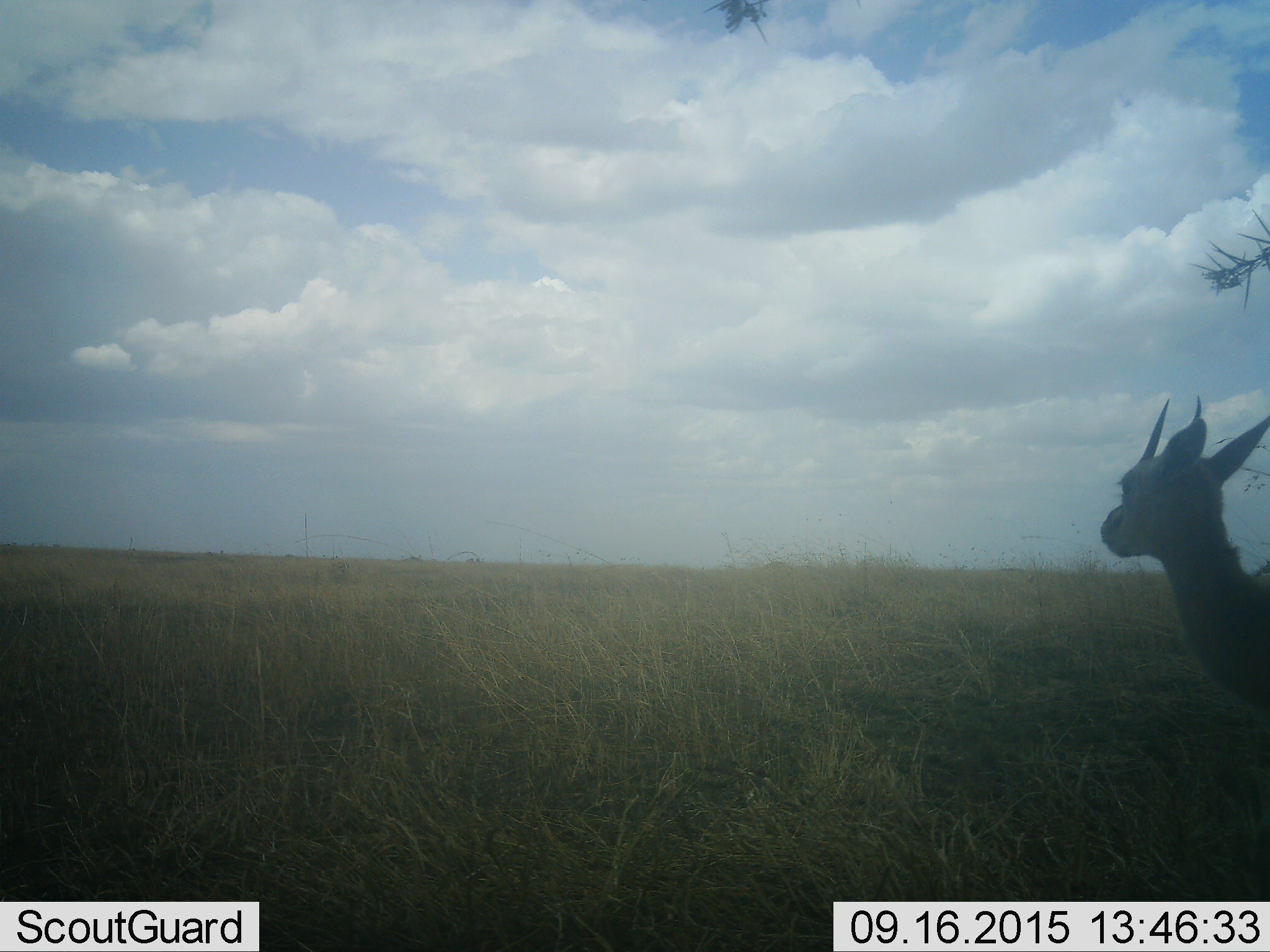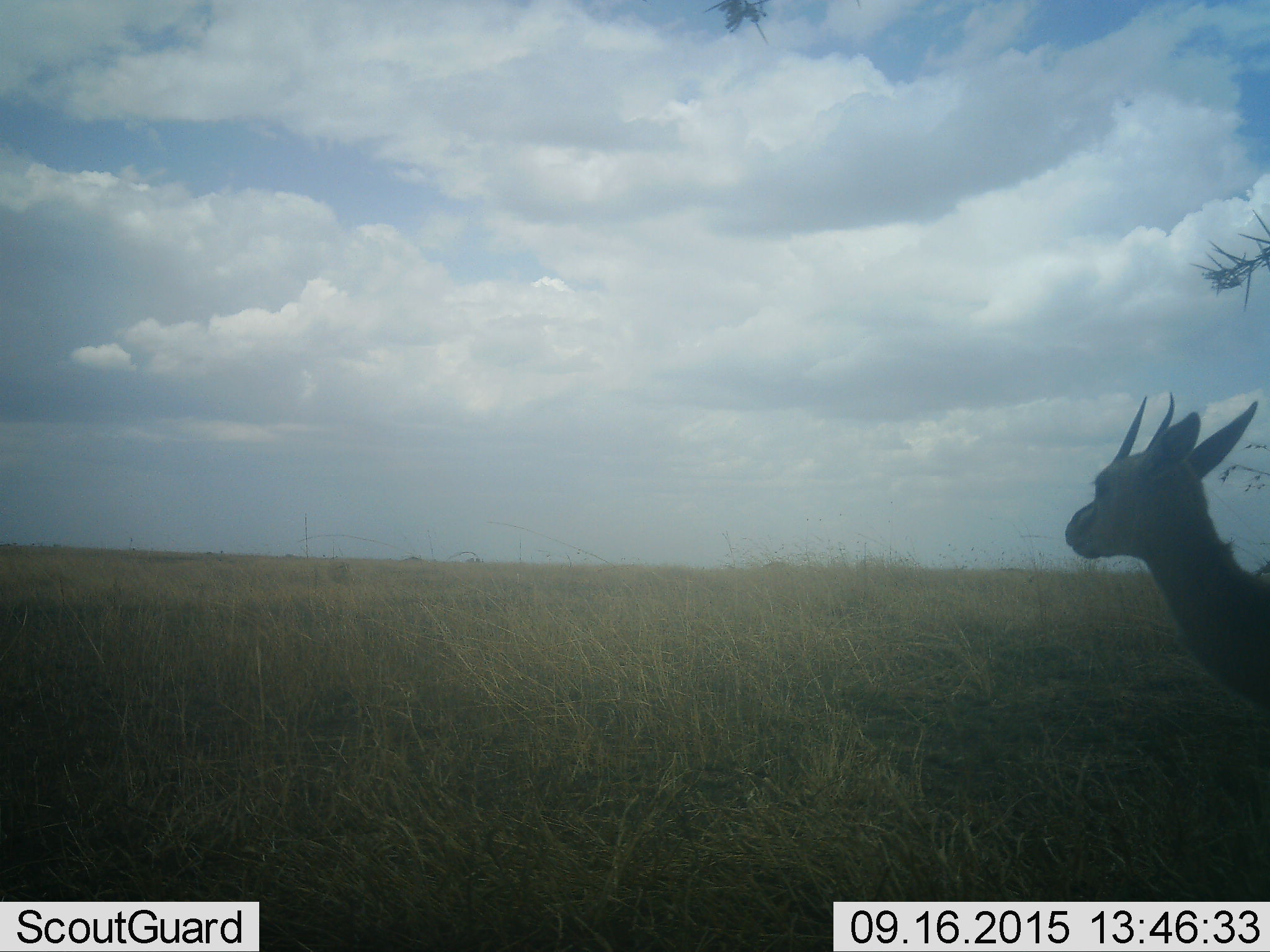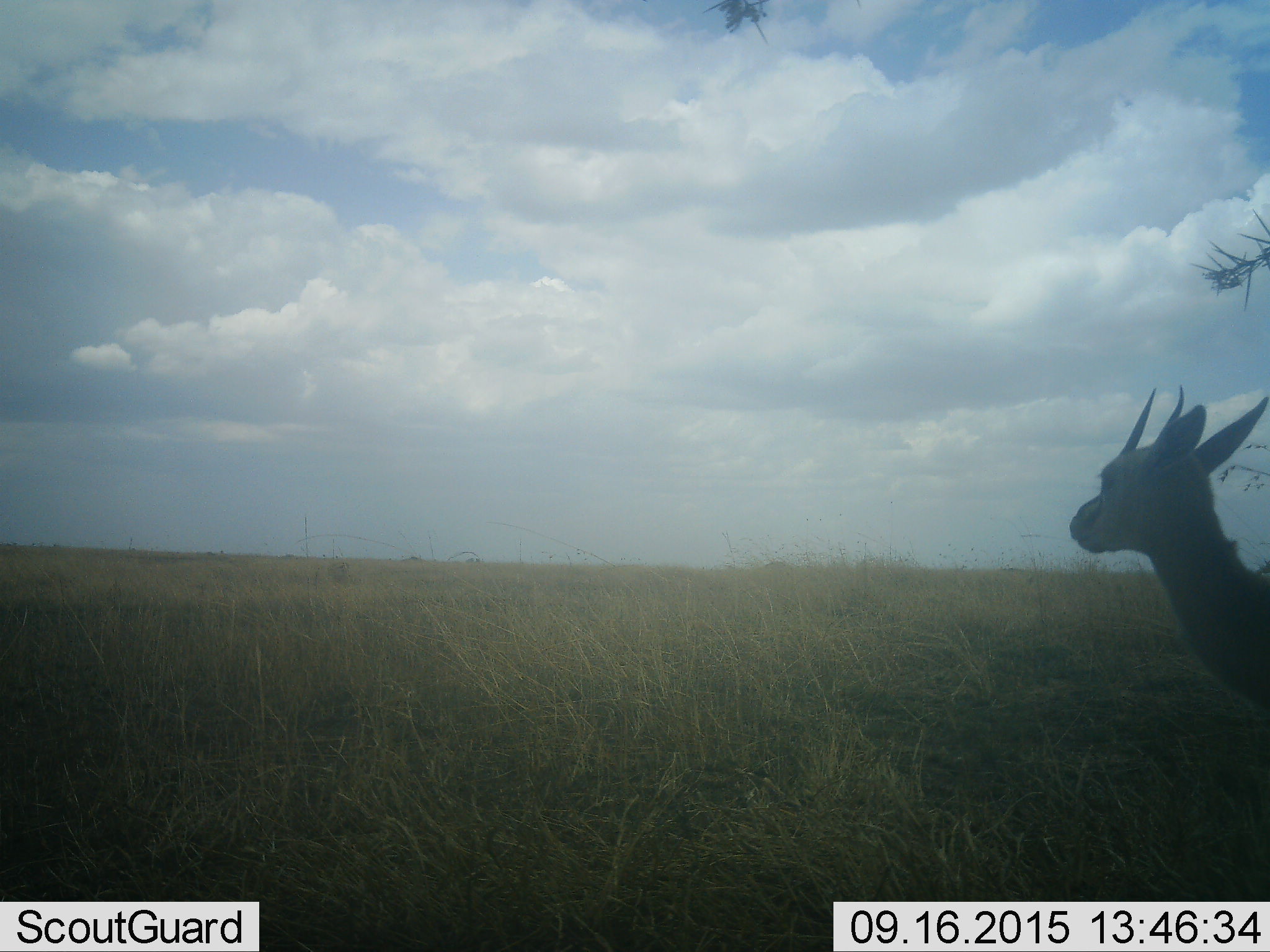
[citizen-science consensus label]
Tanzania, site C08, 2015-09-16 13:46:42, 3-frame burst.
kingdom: Animalia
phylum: Chordata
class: Mammalia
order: Artiodactyla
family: Bovidae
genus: Eudorcas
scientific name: Eudorcas thomsonii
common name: thomson's gazelle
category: gazellethomsons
Gazellethomsons (thomson's gazelle) (Eudorcas thomsonii), count 1. Behavior (volunteer vote fractions): standing 100%, resting 0%, moving 0%, interacting 0%. Young present (vote fraction): 0%. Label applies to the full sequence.